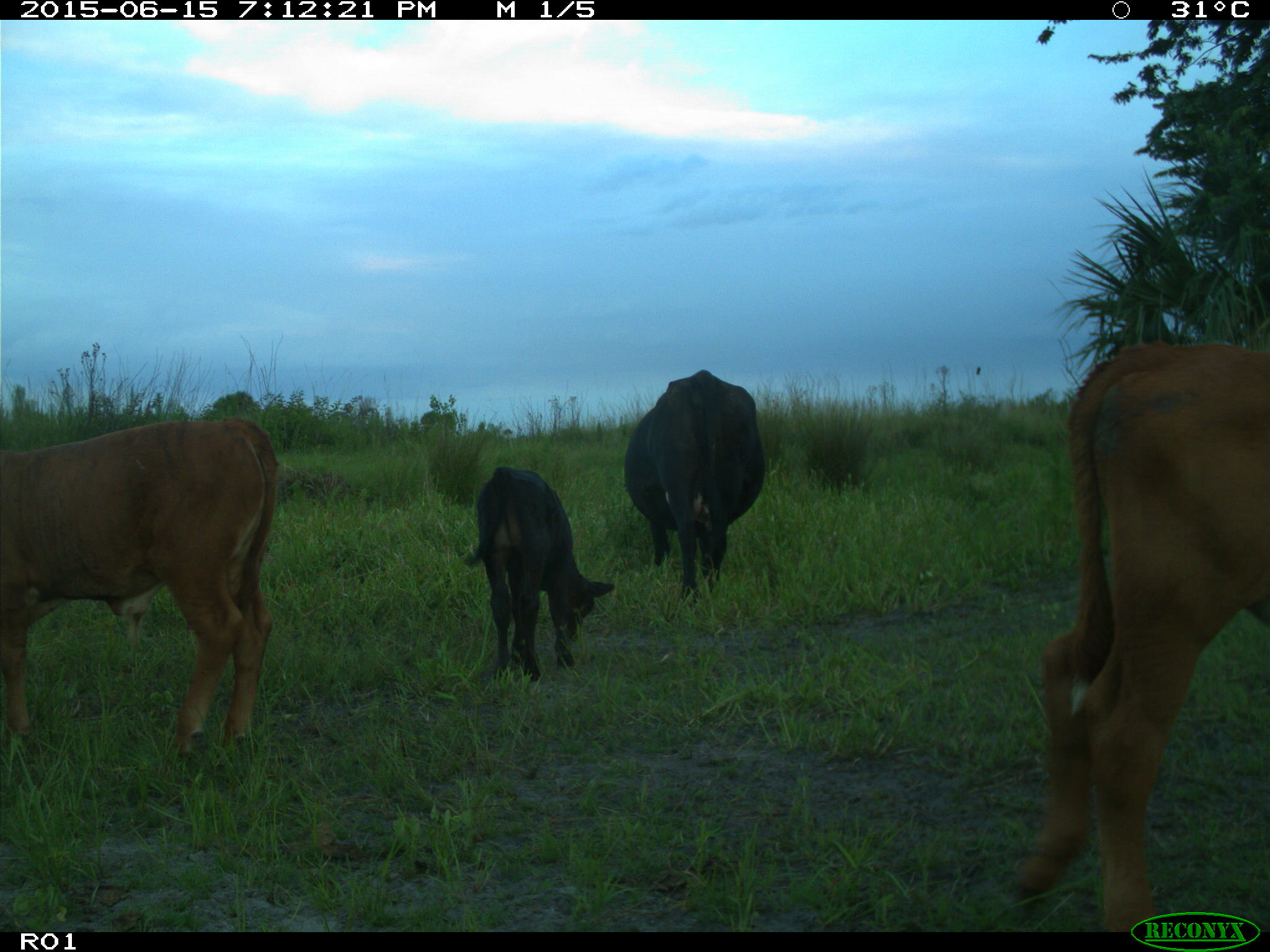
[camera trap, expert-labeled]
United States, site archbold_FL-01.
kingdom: Animalia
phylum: Chordata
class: Mammalia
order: Artiodactyla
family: Bovidae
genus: Bos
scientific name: Bos taurus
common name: domestic cow